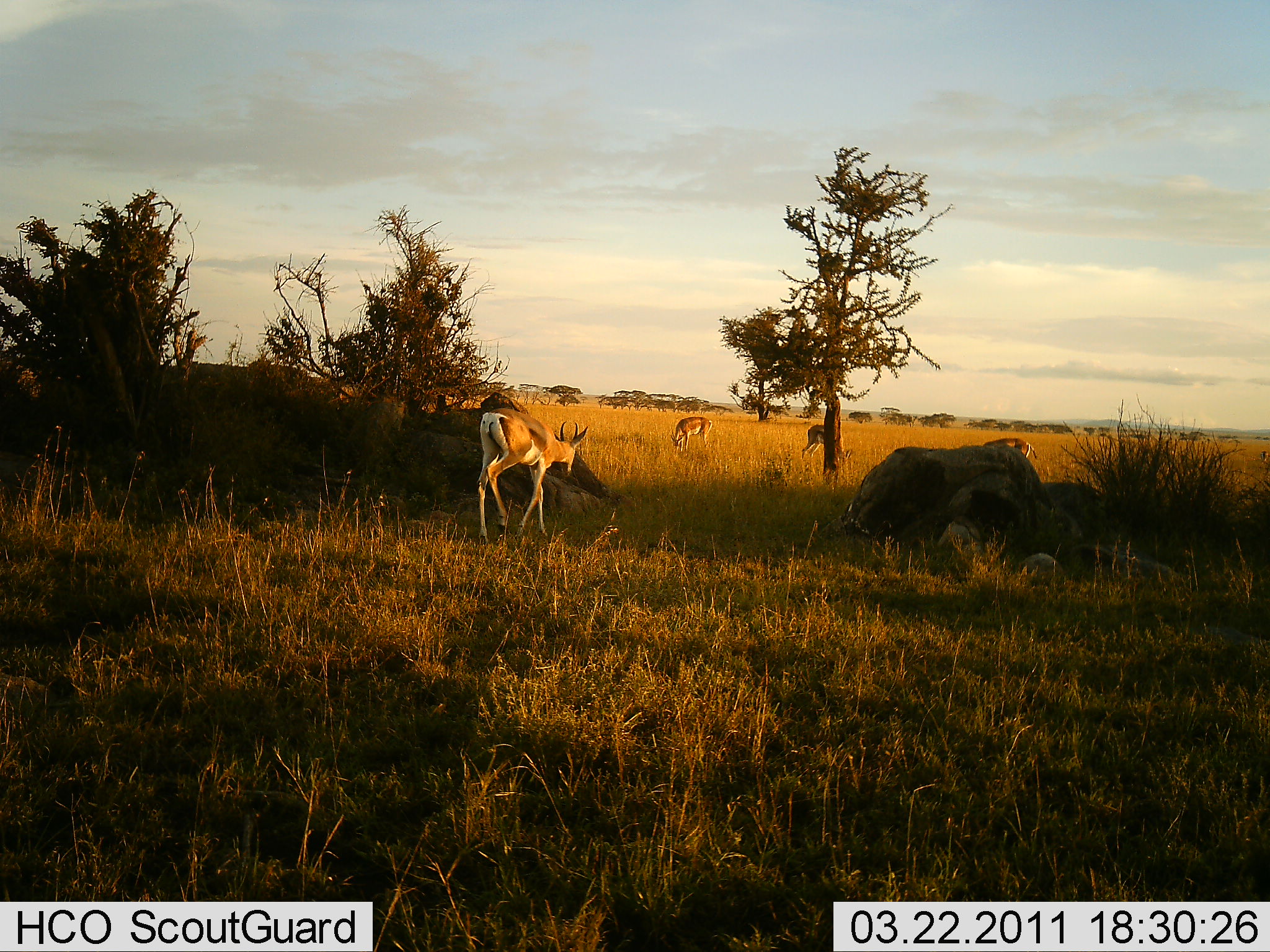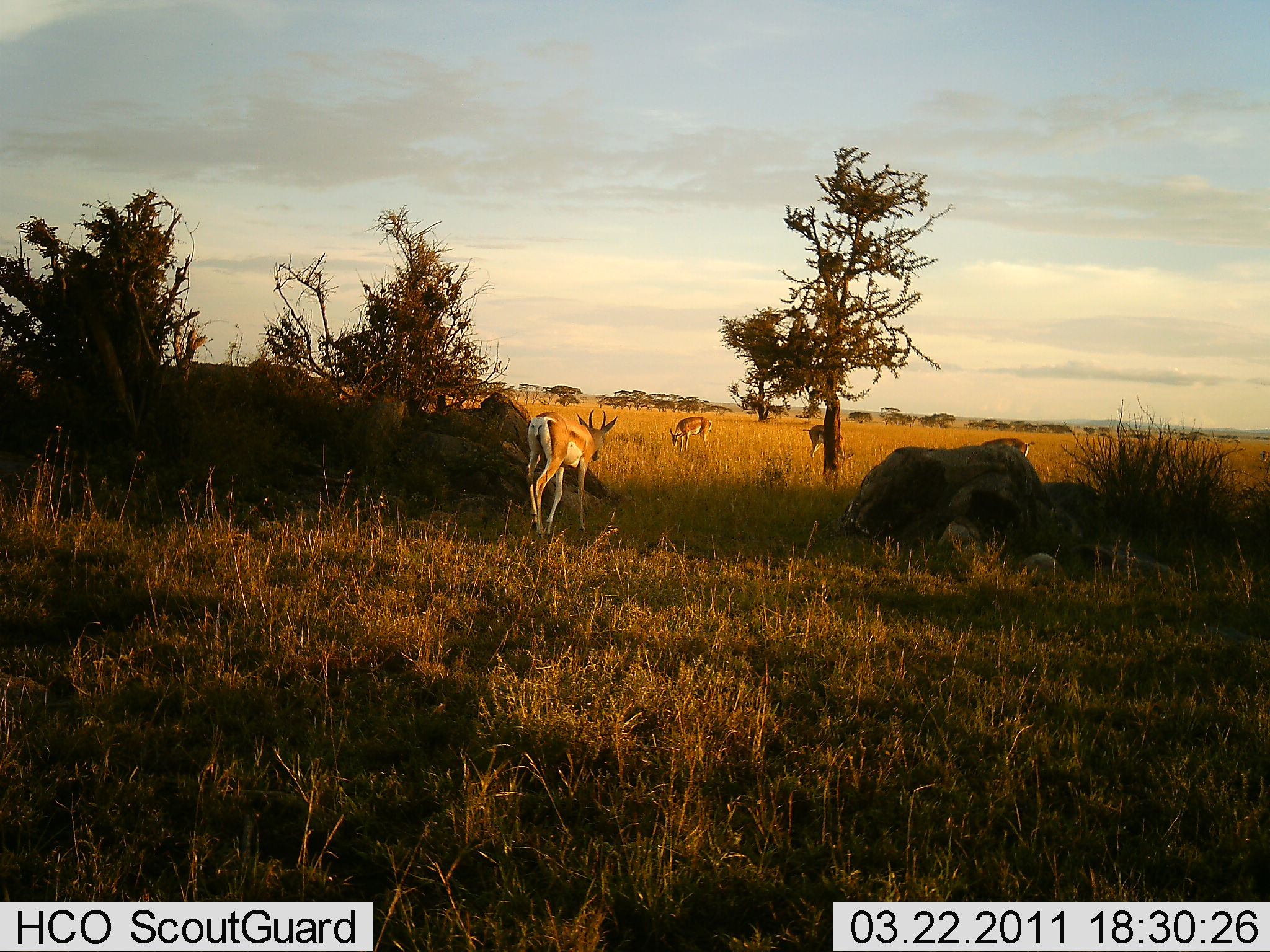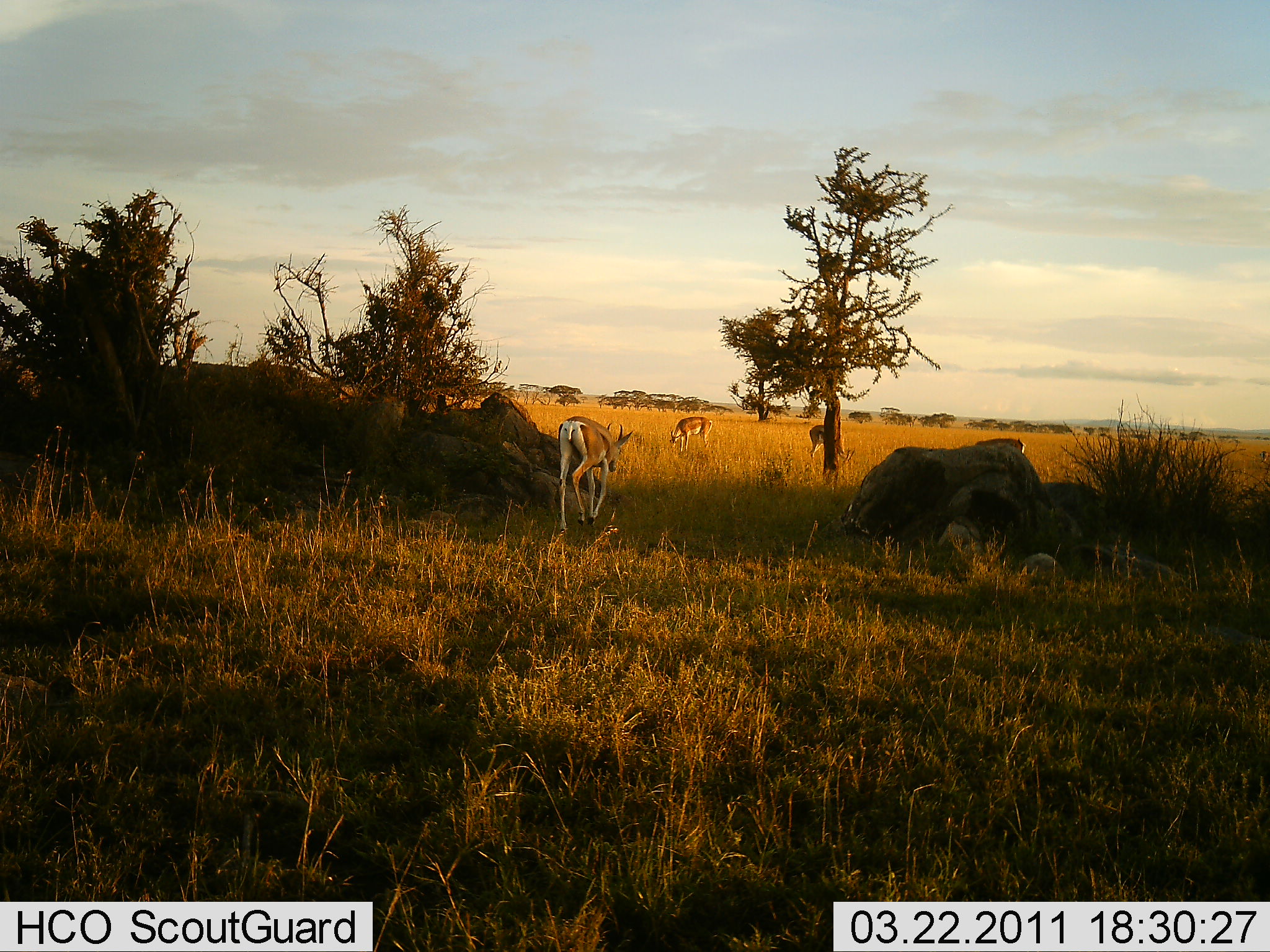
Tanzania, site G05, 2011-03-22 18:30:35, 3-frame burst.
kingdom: Animalia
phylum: Chordata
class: Mammalia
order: Artiodactyla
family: Bovidae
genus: Nanger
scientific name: Nanger granti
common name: grant's gazelle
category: gazellegrants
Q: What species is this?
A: Gazellegrants (grant's gazelle) (Nanger granti).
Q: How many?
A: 4.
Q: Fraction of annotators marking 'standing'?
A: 55%.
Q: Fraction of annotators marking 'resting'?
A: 9%.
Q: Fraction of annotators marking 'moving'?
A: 64%.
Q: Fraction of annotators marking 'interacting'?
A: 9%.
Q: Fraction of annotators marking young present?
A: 0%.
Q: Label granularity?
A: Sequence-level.